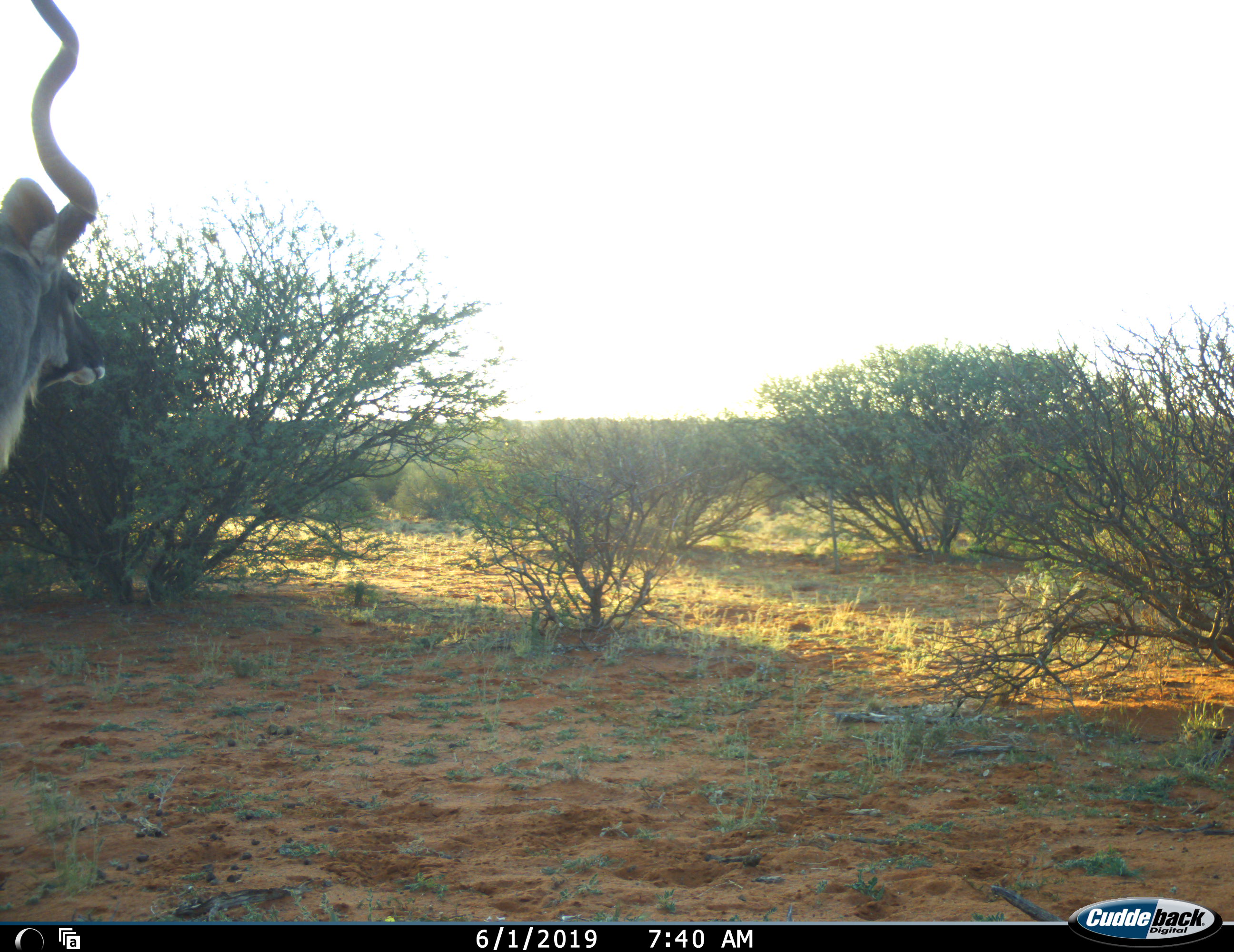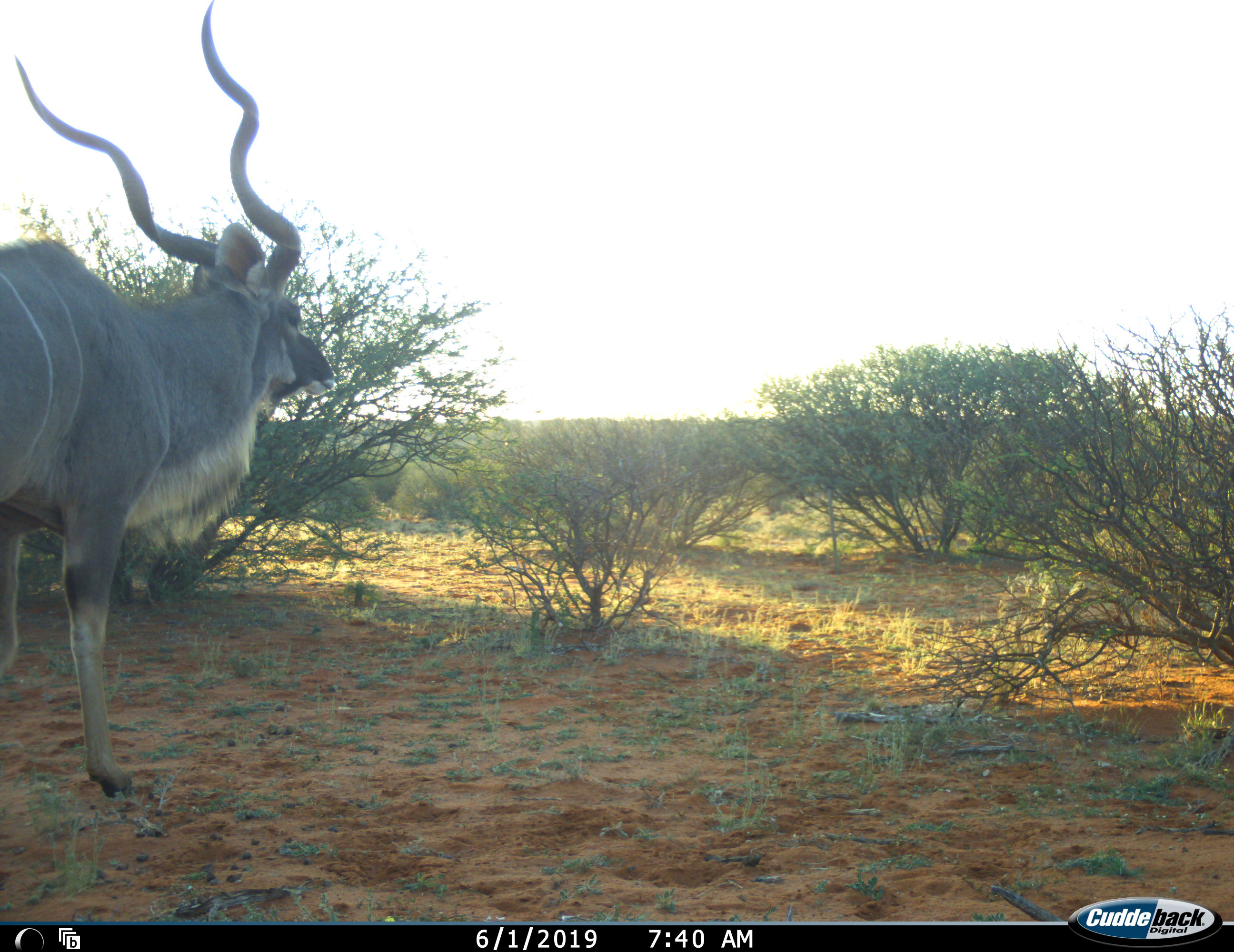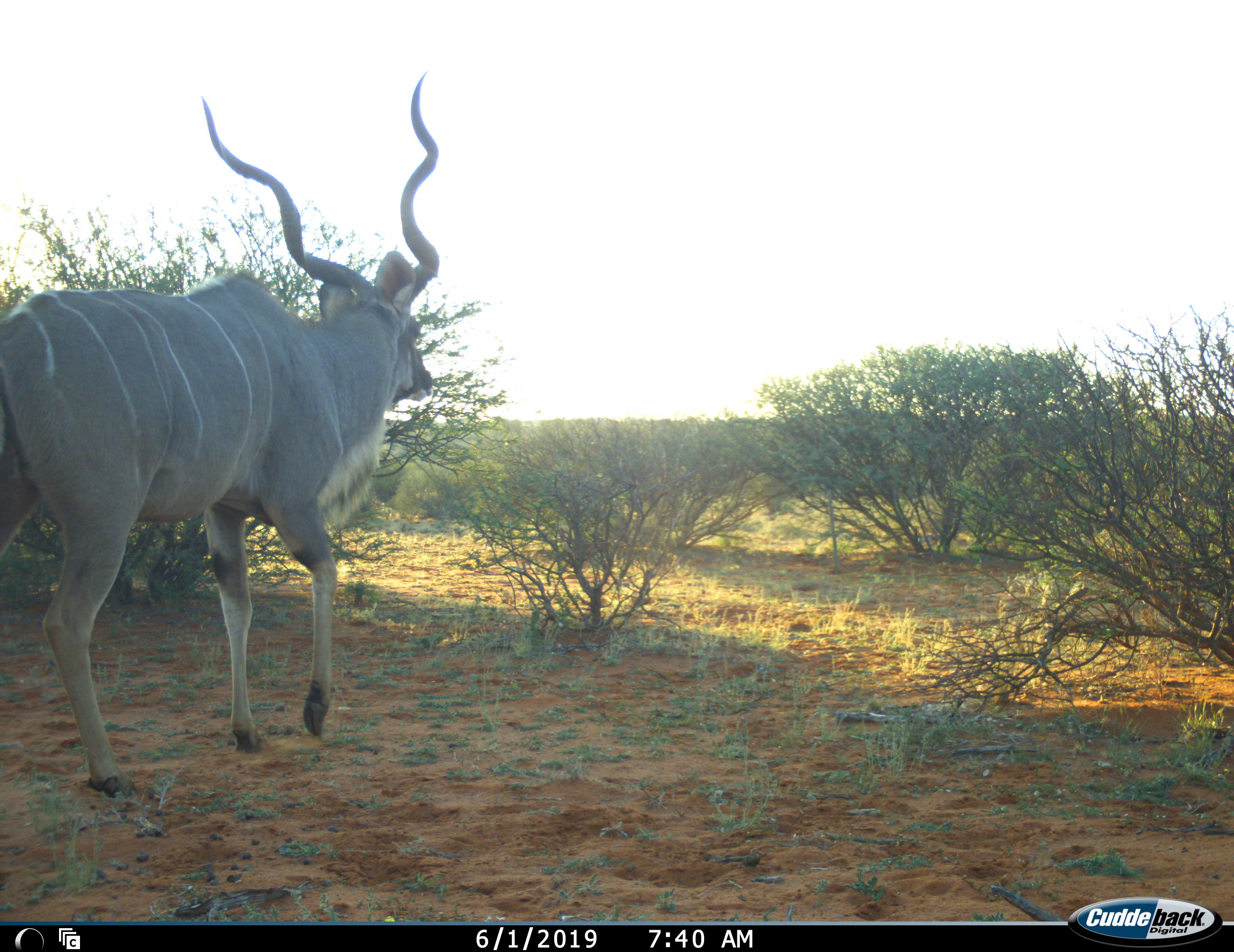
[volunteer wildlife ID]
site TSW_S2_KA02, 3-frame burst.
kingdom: Animalia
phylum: Chordata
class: Mammalia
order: Artiodactyla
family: Bovidae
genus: Tragelaphus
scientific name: Tragelaphus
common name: kudu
Kudu (Tragelaphus), count 1. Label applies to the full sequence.